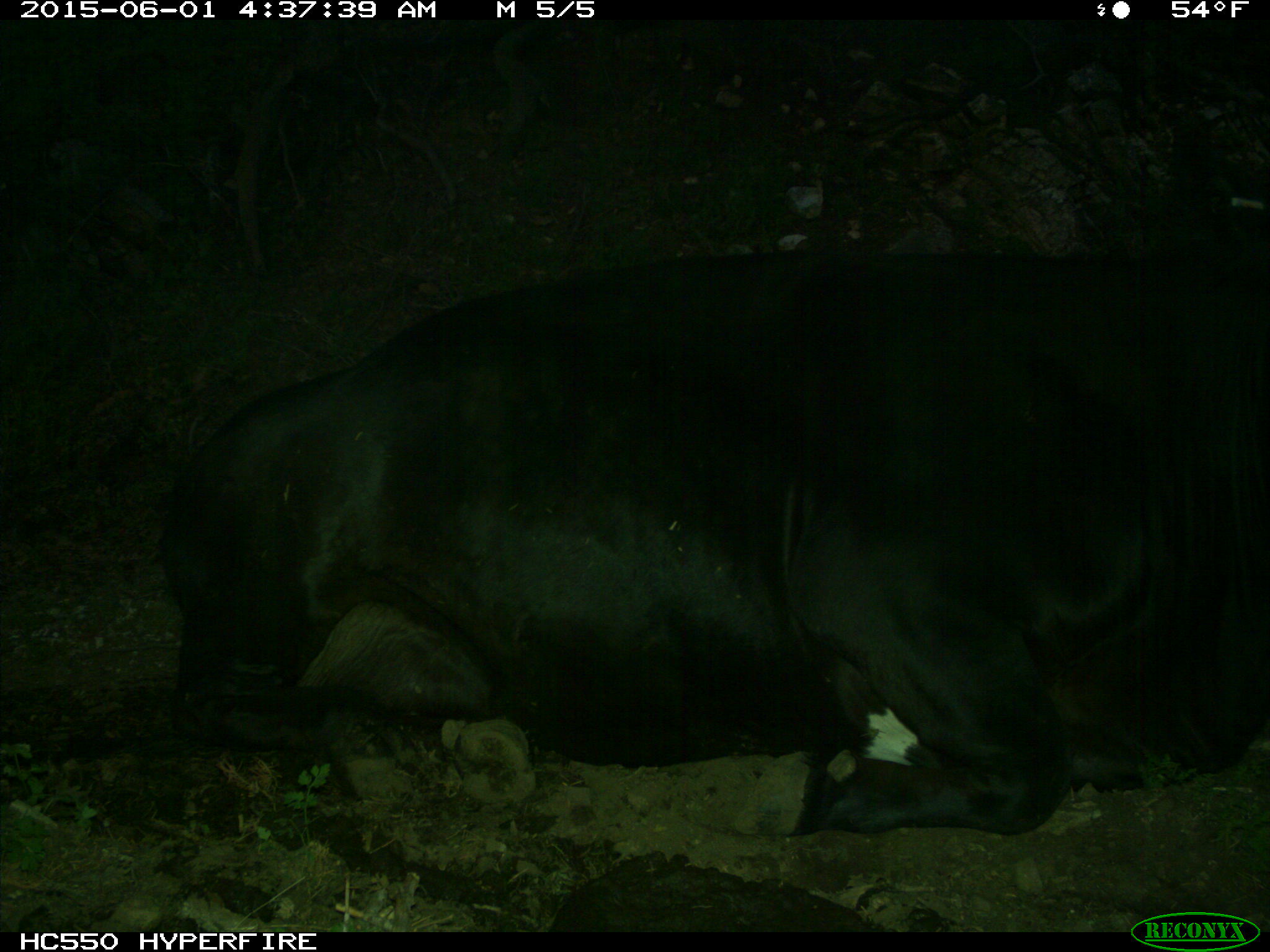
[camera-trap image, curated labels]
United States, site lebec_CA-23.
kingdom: Animalia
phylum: Chordata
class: Mammalia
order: Artiodactyla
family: Bovidae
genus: Bos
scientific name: Bos taurus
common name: domestic cow